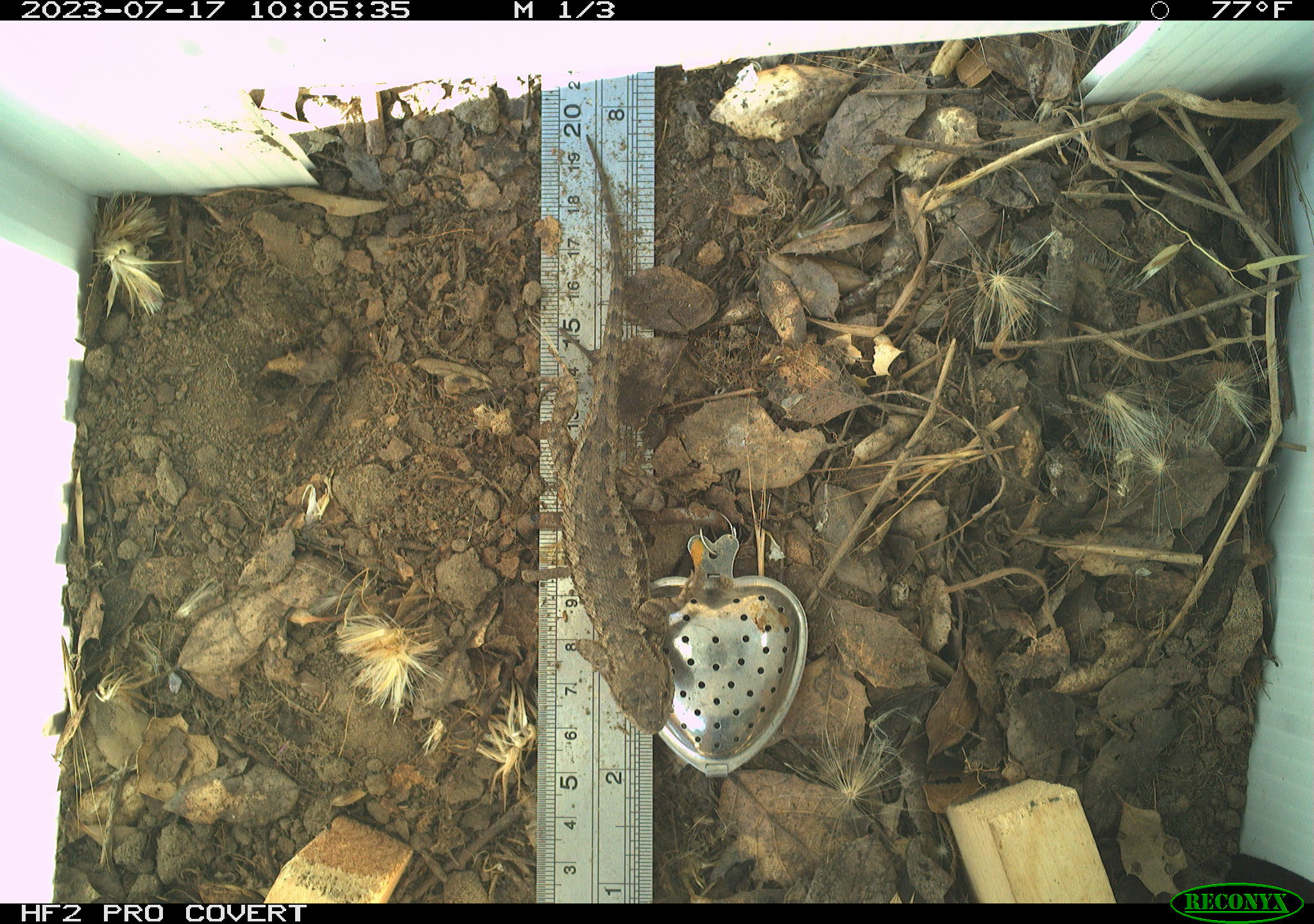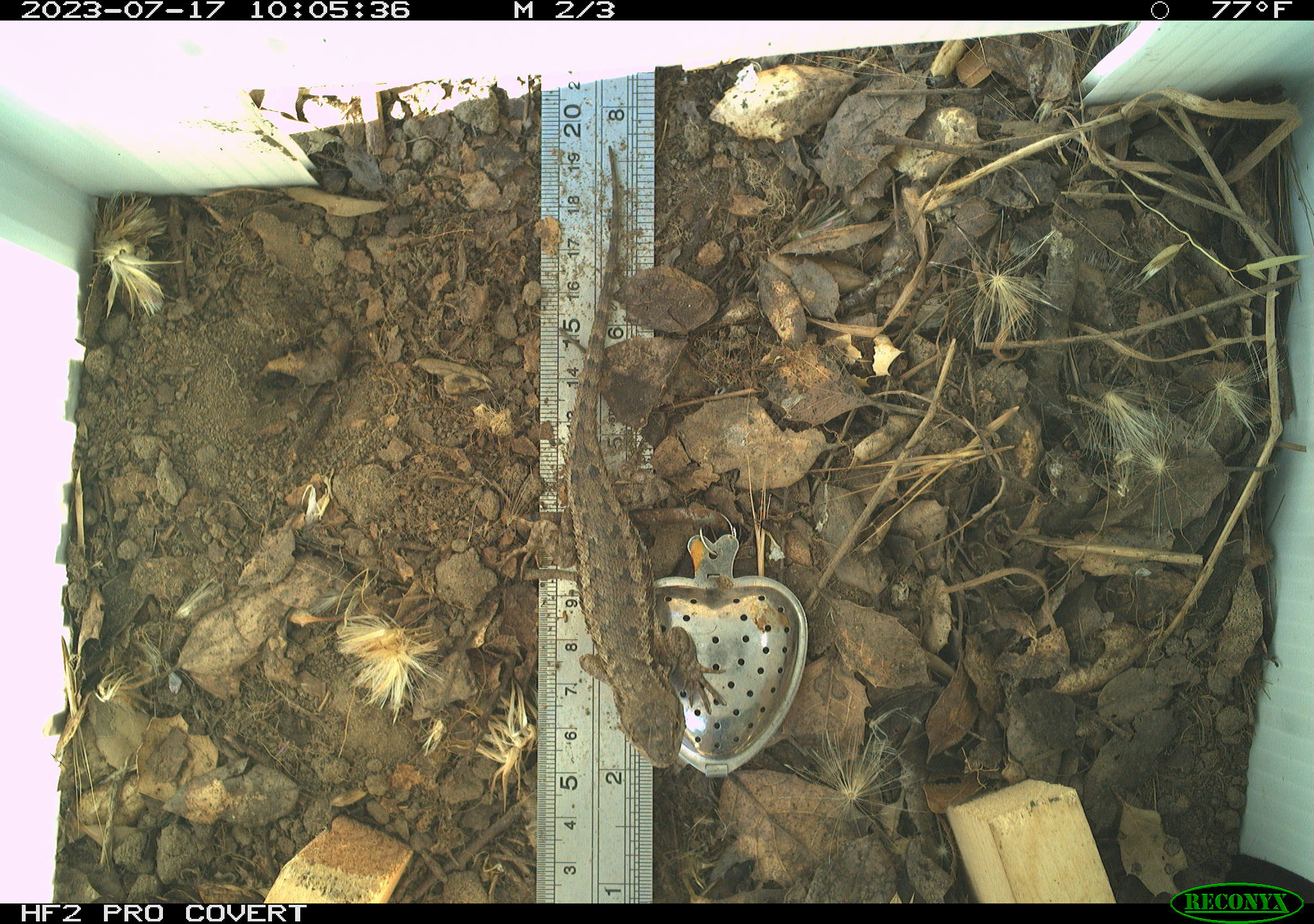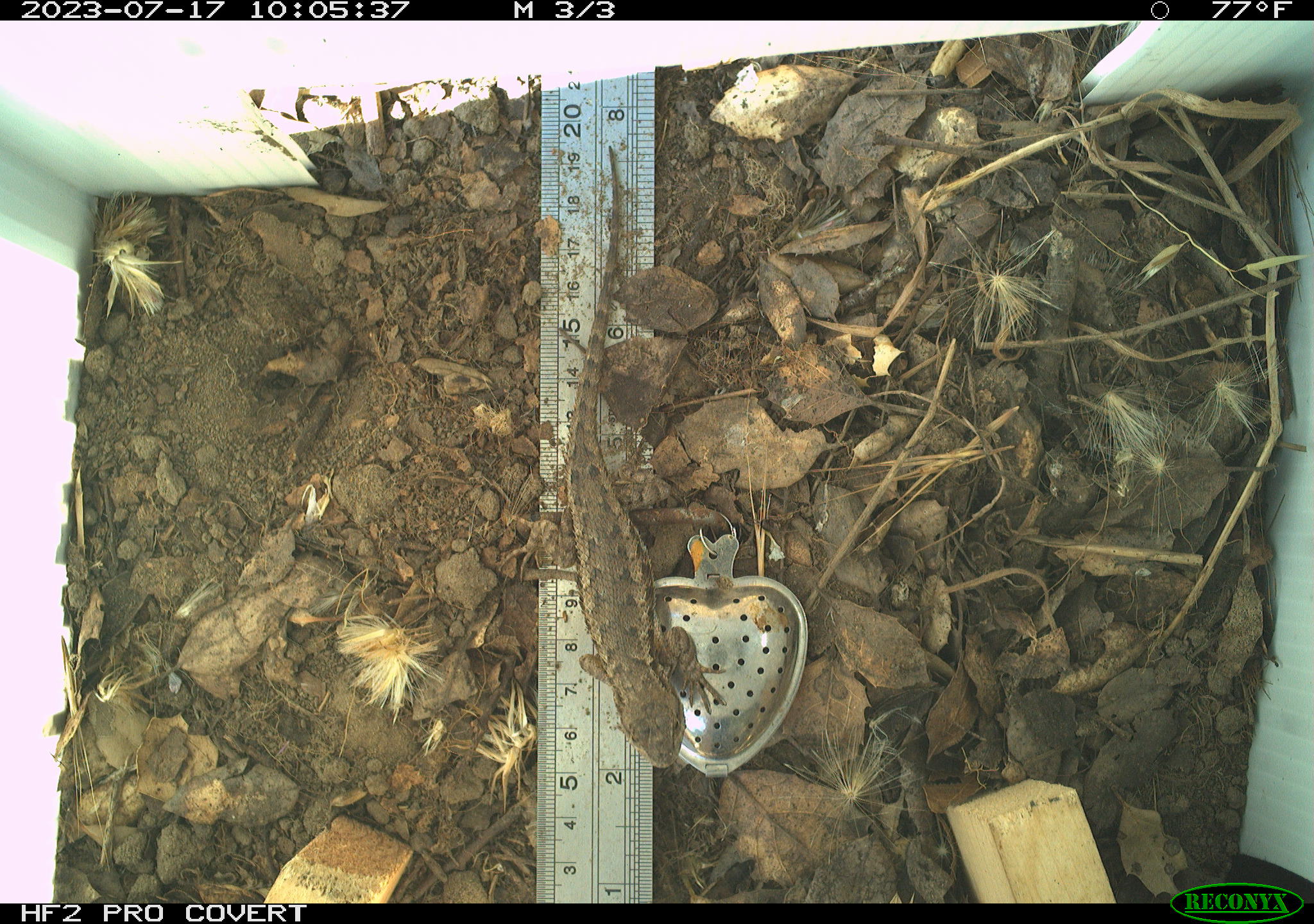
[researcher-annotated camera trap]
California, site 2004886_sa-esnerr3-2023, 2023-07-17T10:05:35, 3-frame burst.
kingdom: Animalia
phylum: Chordata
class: Reptilia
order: Squamata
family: Phrynosomatidae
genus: Sceloporus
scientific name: Sceloporus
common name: spiny lizards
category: sceloporus species